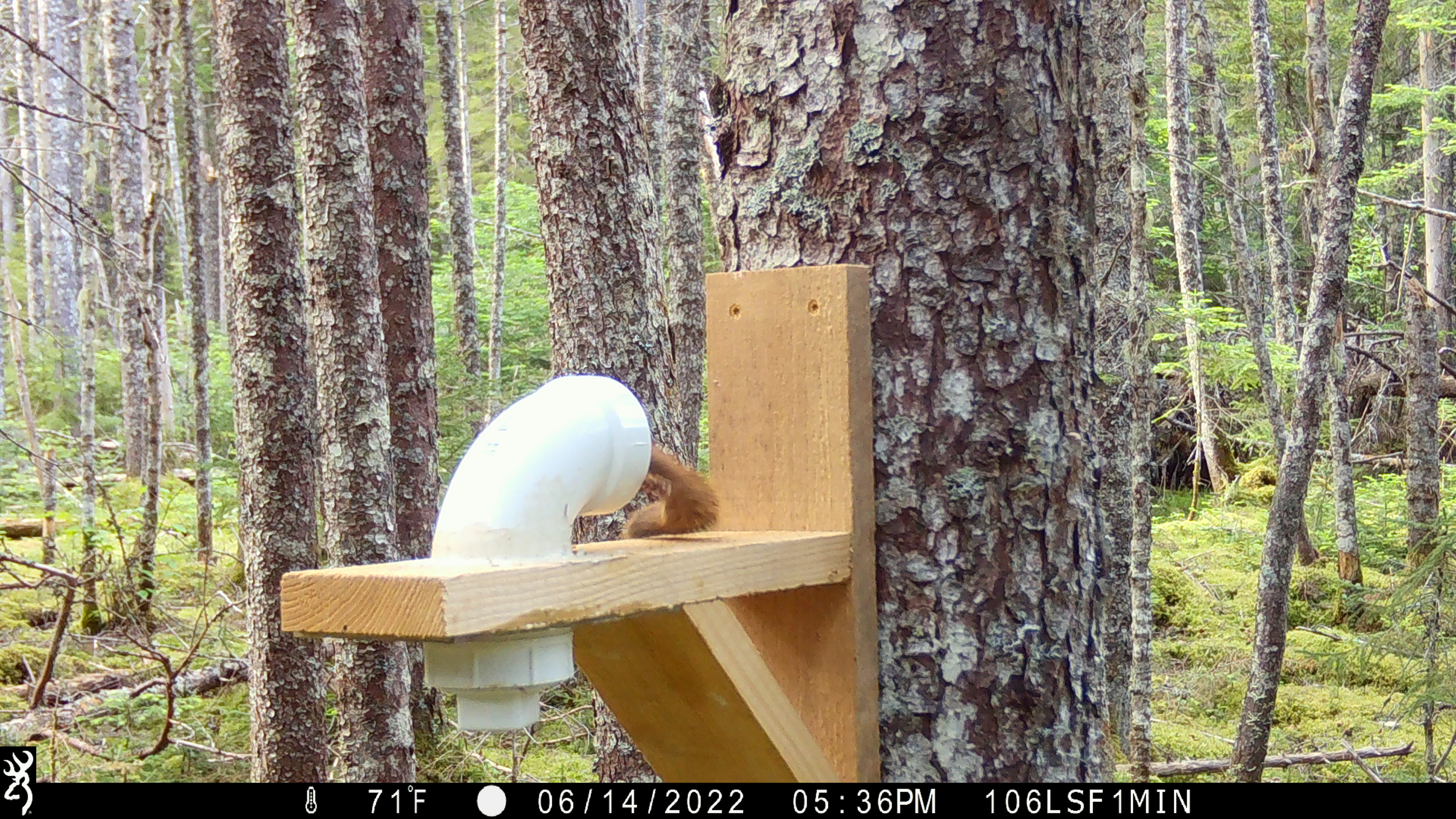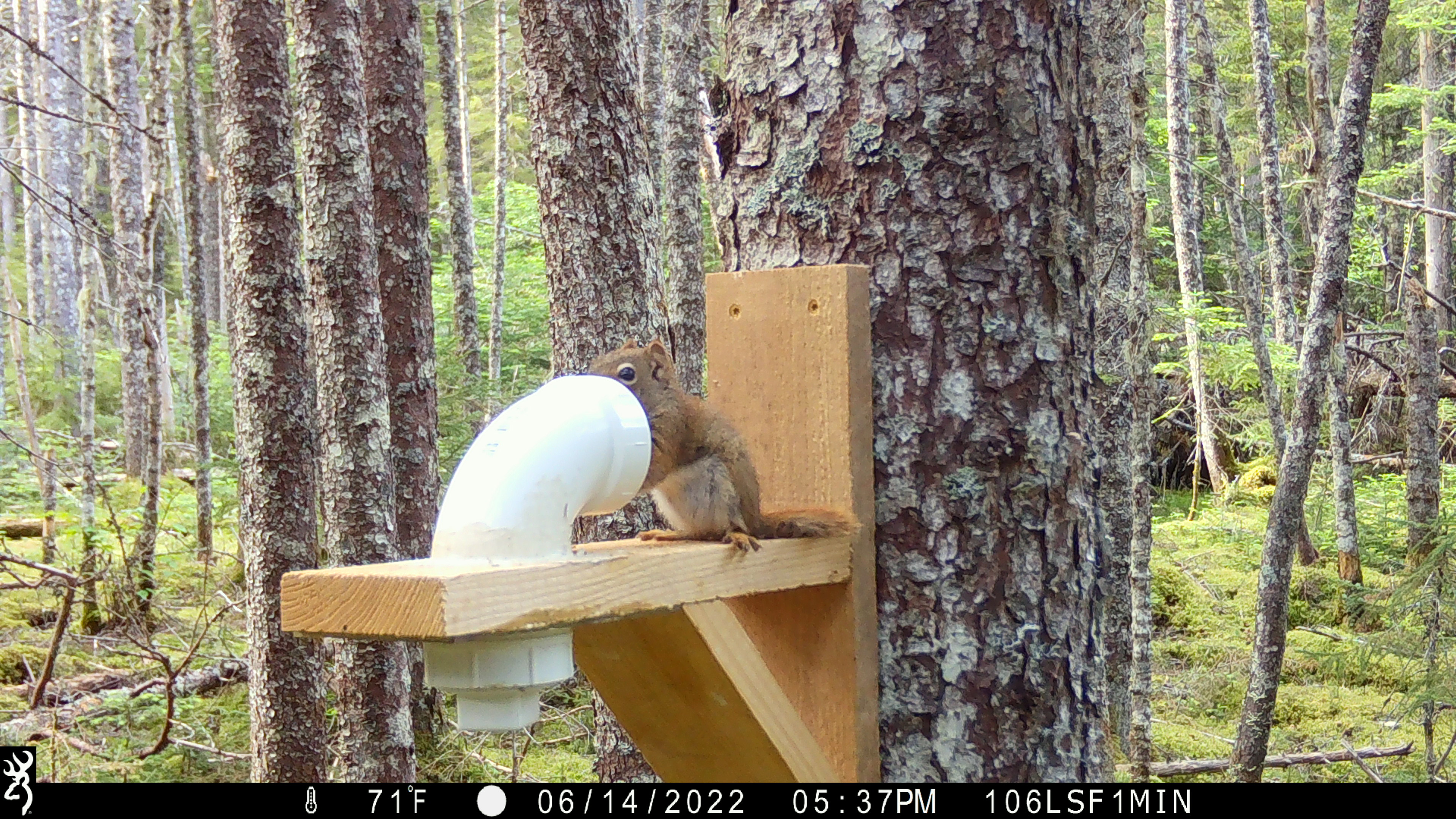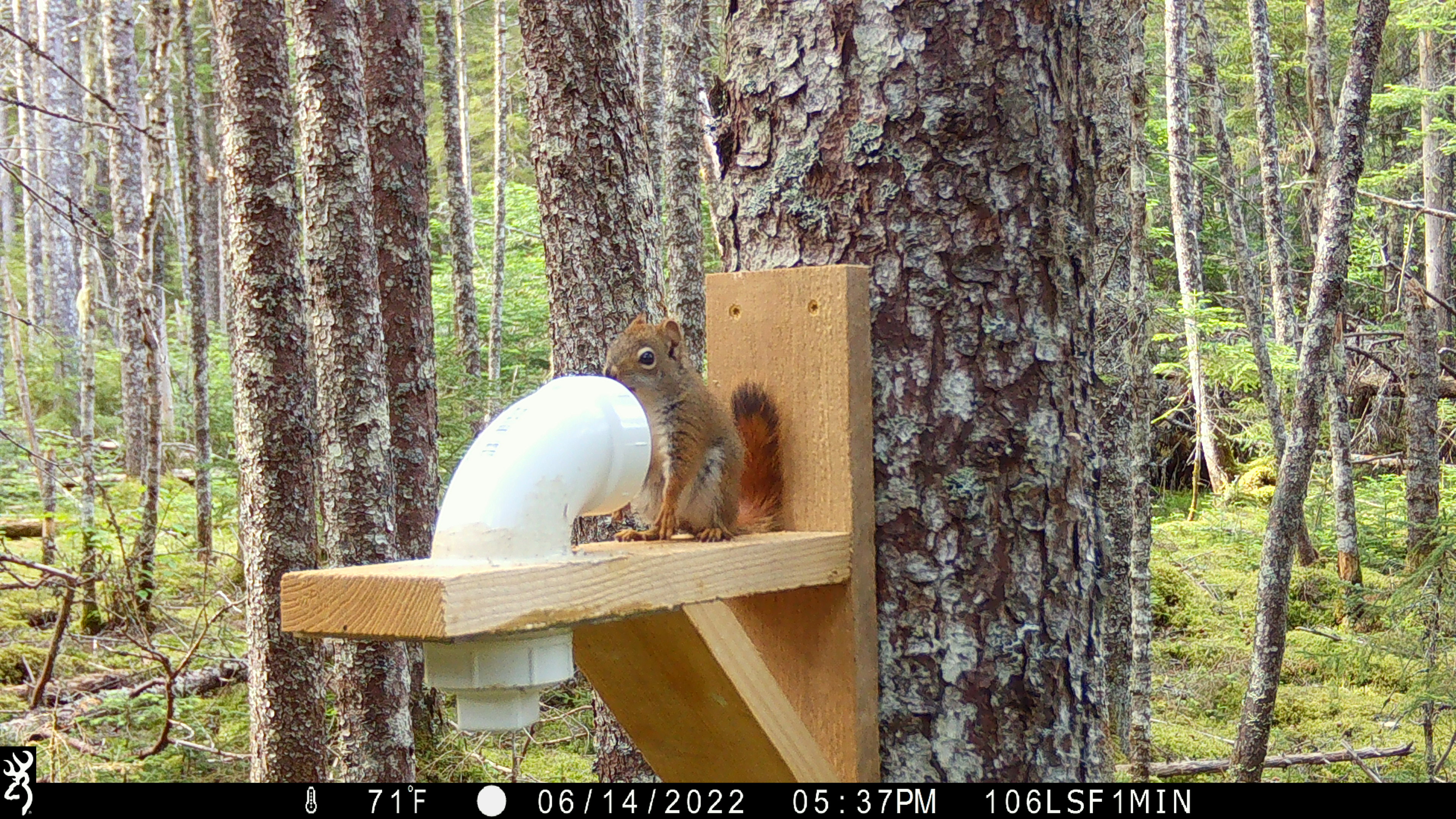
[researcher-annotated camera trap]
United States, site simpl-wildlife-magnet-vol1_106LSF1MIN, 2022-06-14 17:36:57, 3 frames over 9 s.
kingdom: Animalia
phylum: Chordata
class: Mammalia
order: Rodentia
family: Sciuridae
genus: Tamiasciurus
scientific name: Tamiasciurus hudsonicus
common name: red squirrel